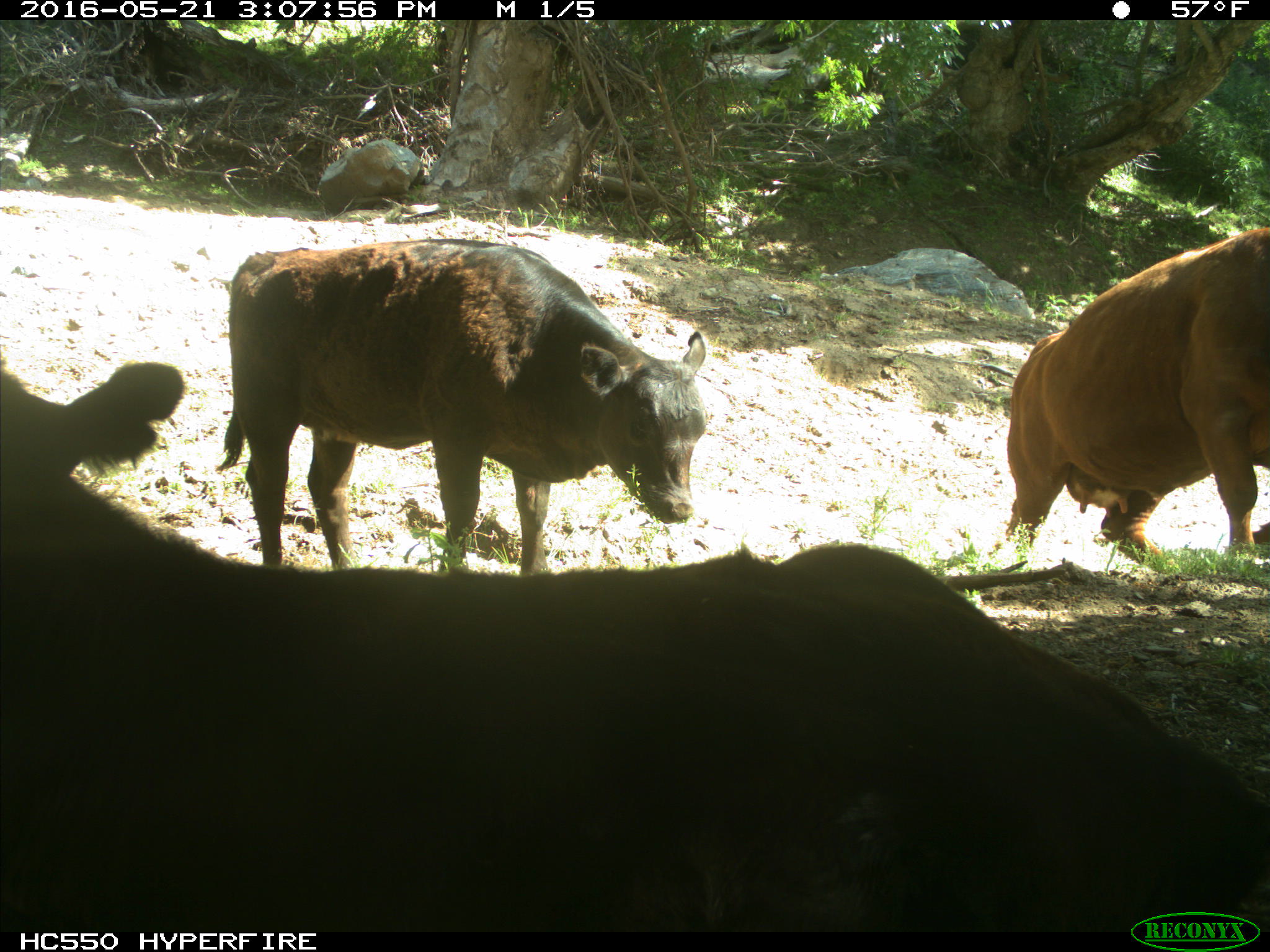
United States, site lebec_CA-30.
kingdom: Animalia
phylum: Chordata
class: Mammalia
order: Artiodactyla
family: Bovidae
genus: Bos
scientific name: Bos taurus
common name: domestic cow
Bos taurus (domestic cow).